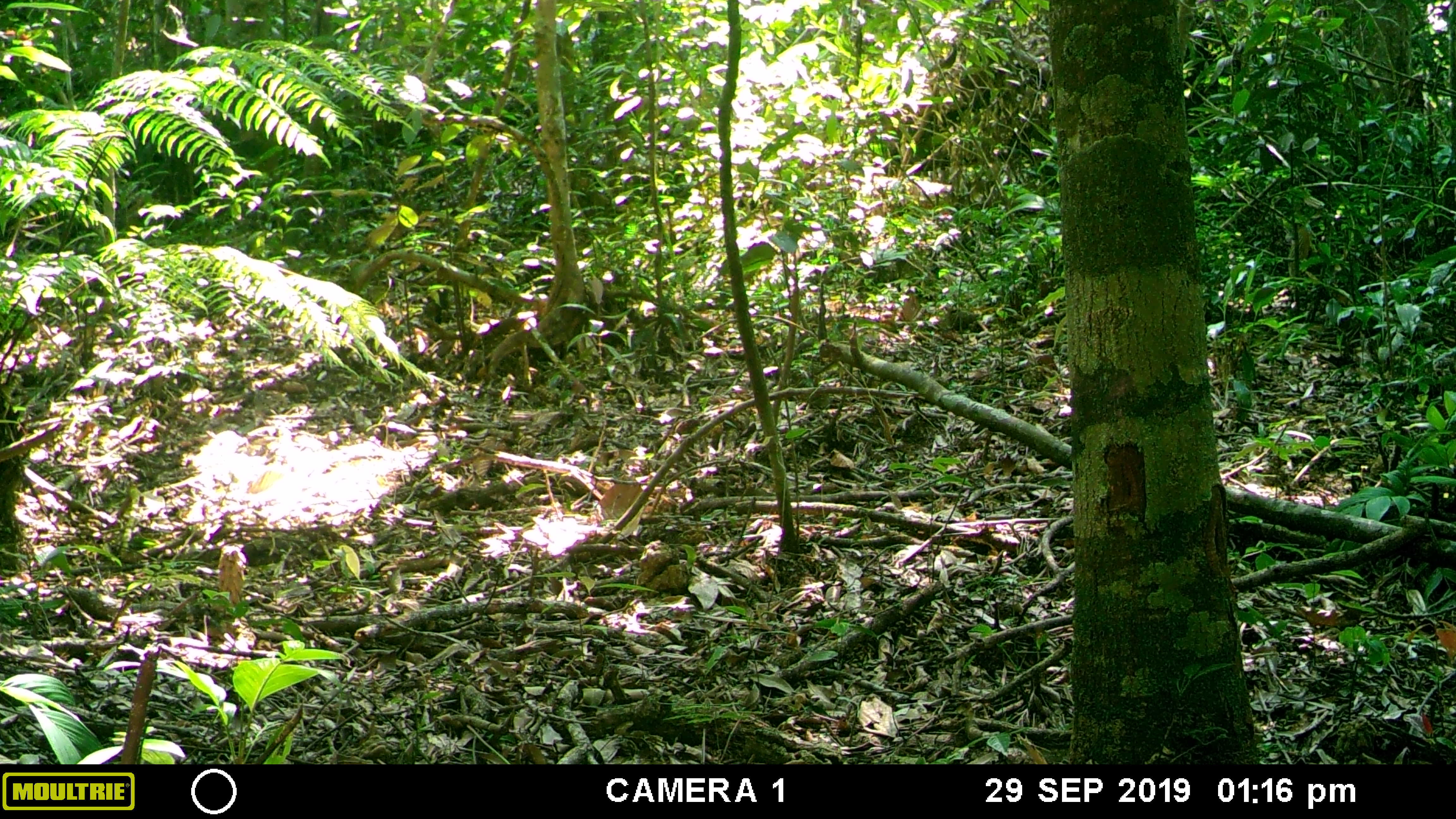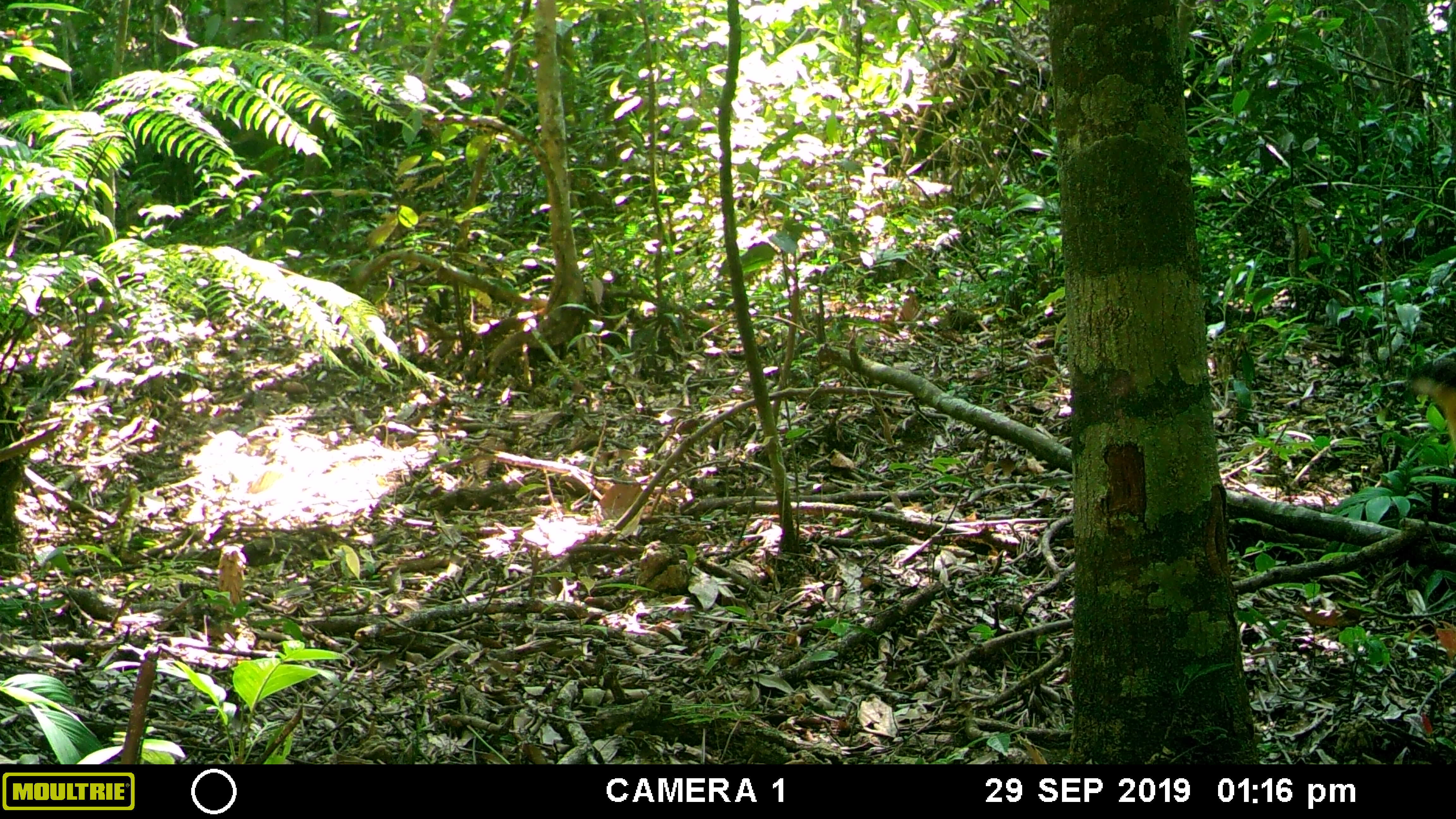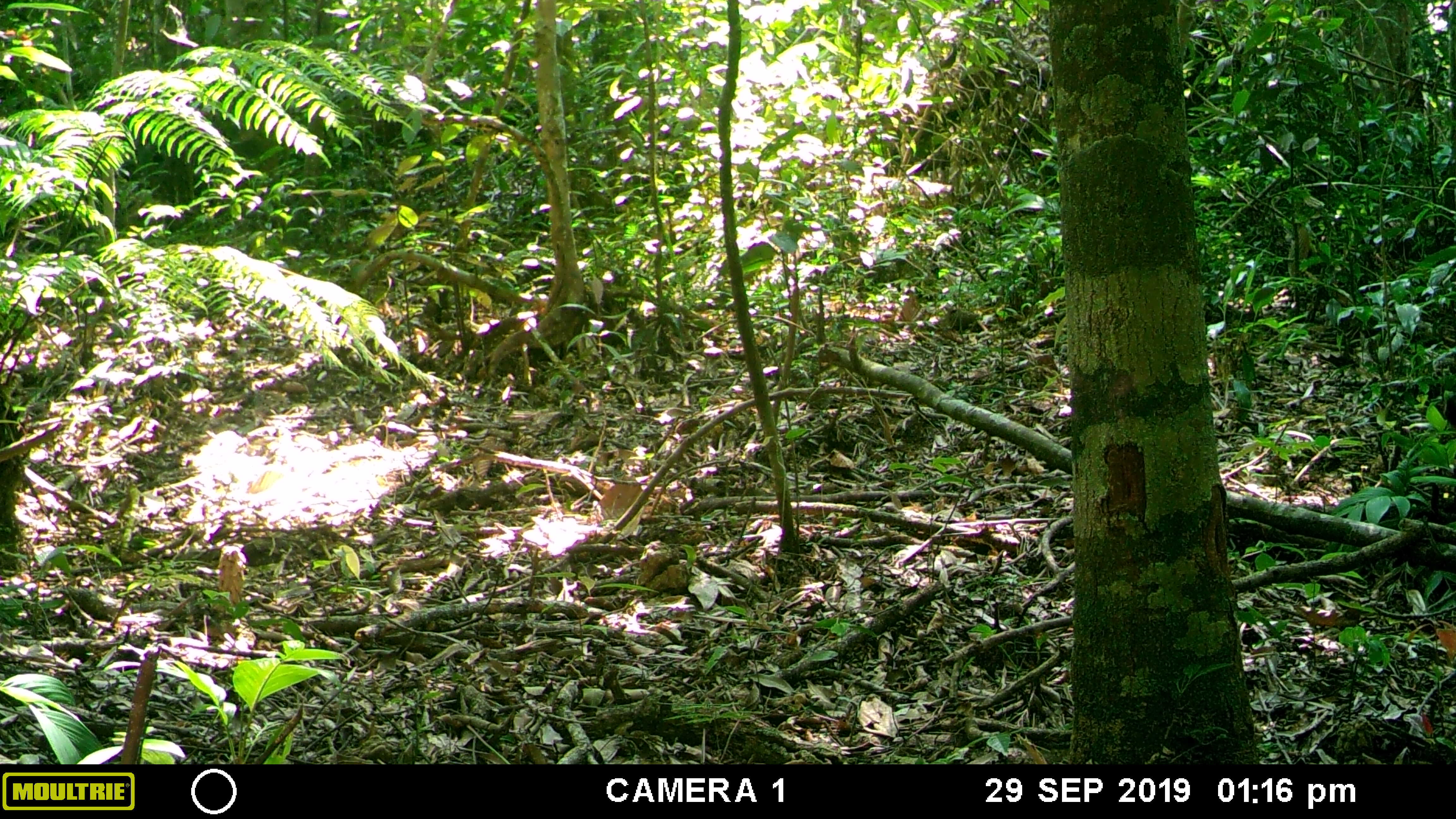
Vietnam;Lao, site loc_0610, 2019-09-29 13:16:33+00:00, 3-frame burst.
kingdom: Animalia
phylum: Chordata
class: Mammalia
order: Carnivora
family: Mustelidae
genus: Martes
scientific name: Martes flavigula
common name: yellow-throated marten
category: yellow throated marten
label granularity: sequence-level